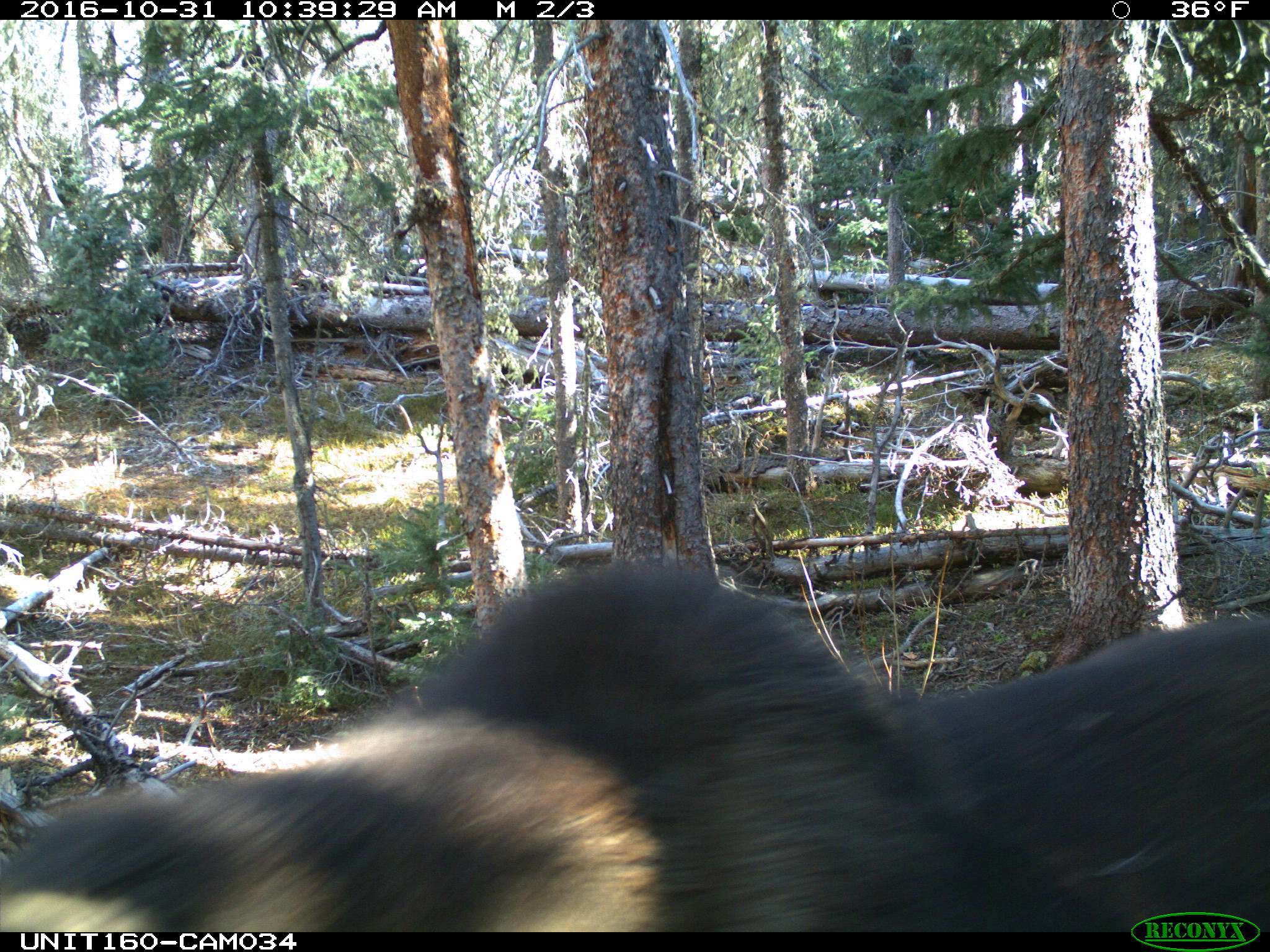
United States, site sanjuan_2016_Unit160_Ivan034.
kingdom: Animalia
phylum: Chordata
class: Mammalia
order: Artiodactyla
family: Cervidae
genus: Alces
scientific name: Alces alces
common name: moose